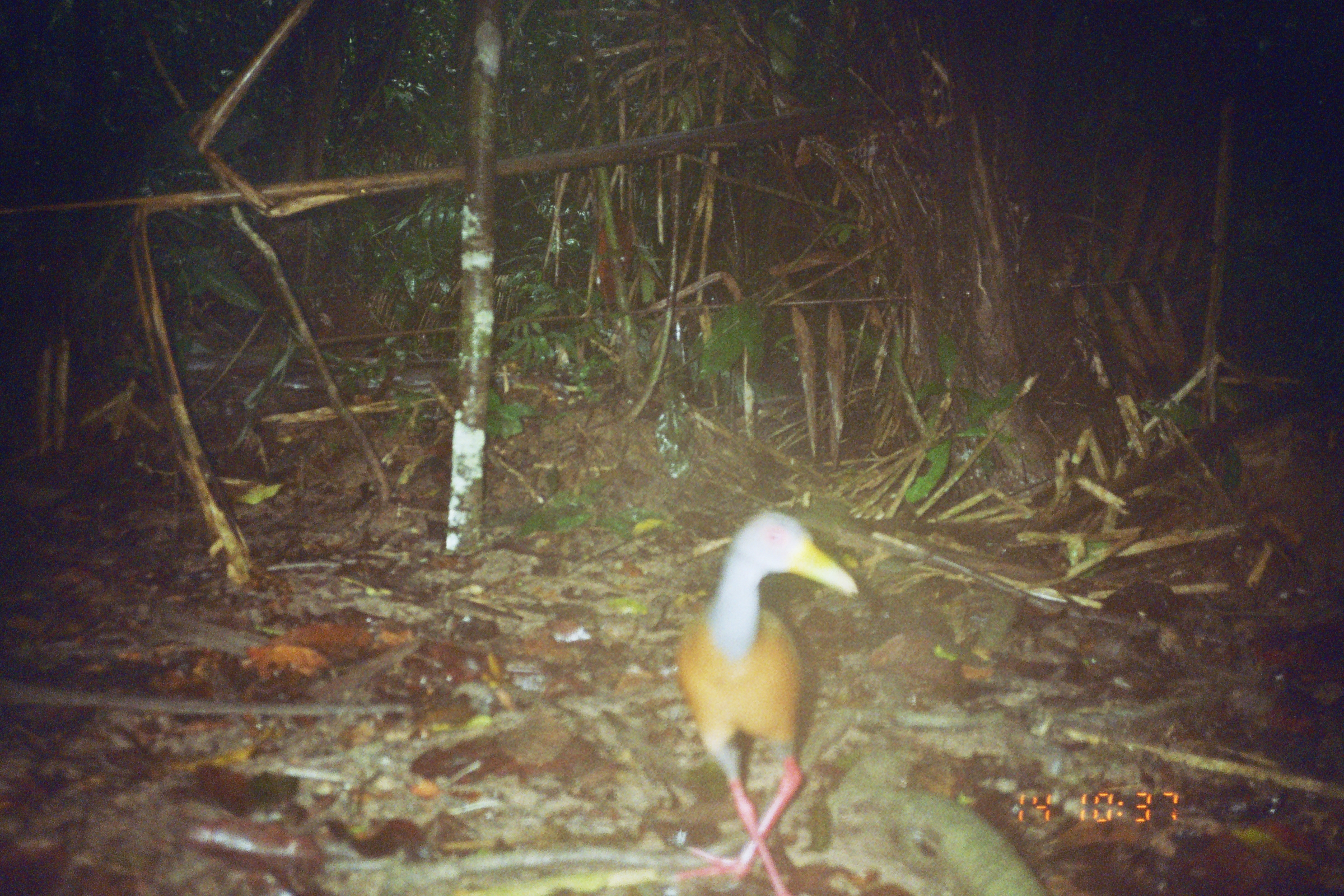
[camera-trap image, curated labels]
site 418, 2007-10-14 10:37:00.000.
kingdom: Animalia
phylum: Chordata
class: Aves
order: Gruiformes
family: Rallidae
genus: Aramides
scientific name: Aramides cajaneus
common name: gray-cowled wood-rail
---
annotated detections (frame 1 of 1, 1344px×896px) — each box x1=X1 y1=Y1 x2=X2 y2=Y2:
aramides cajaneus: x1=678 y1=511 x2=859 y2=895